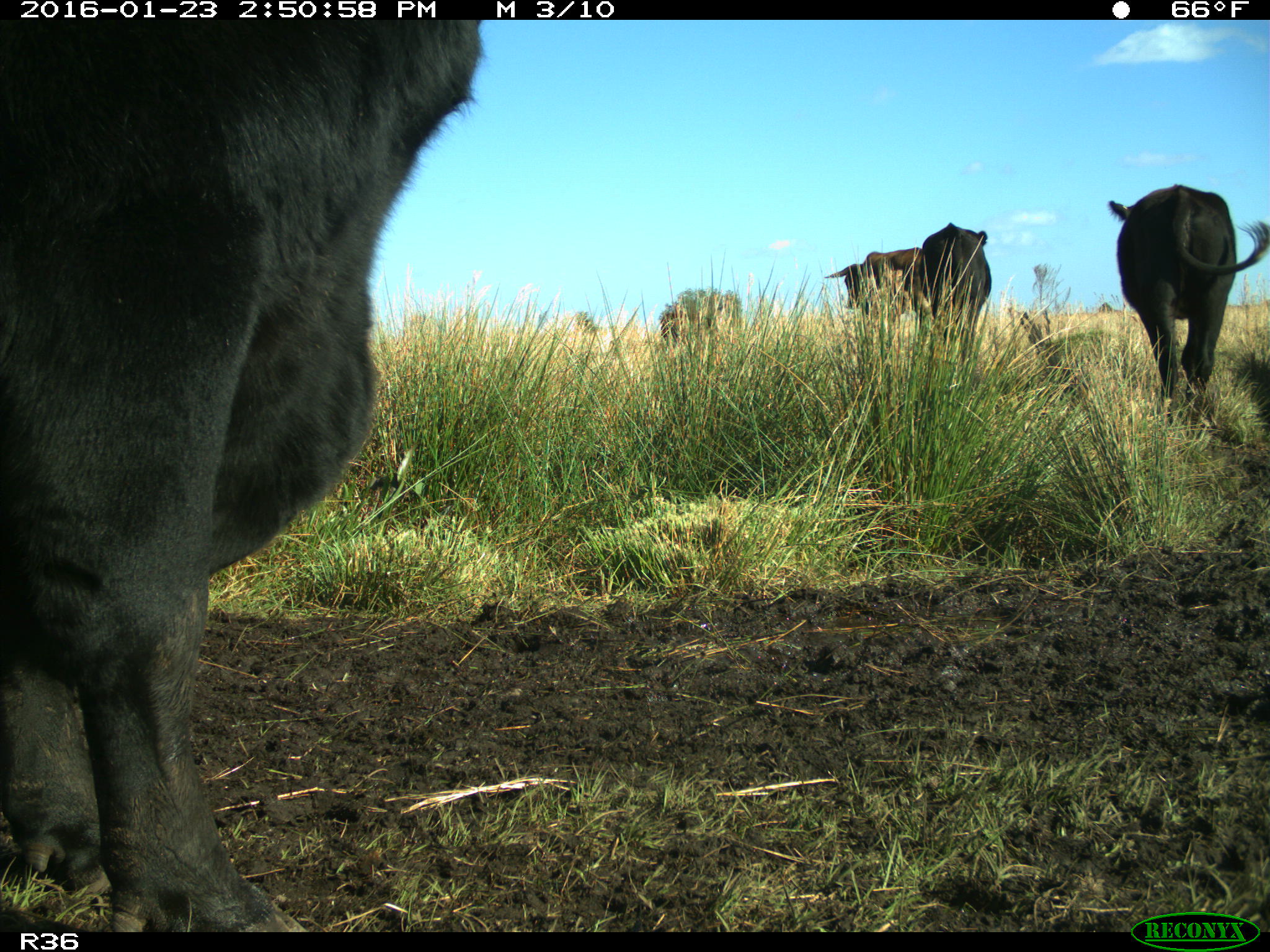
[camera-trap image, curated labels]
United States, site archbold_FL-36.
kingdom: Animalia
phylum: Chordata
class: Mammalia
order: Artiodactyla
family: Bovidae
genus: Bos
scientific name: Bos taurus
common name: domestic cow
Bos taurus (domestic cow).